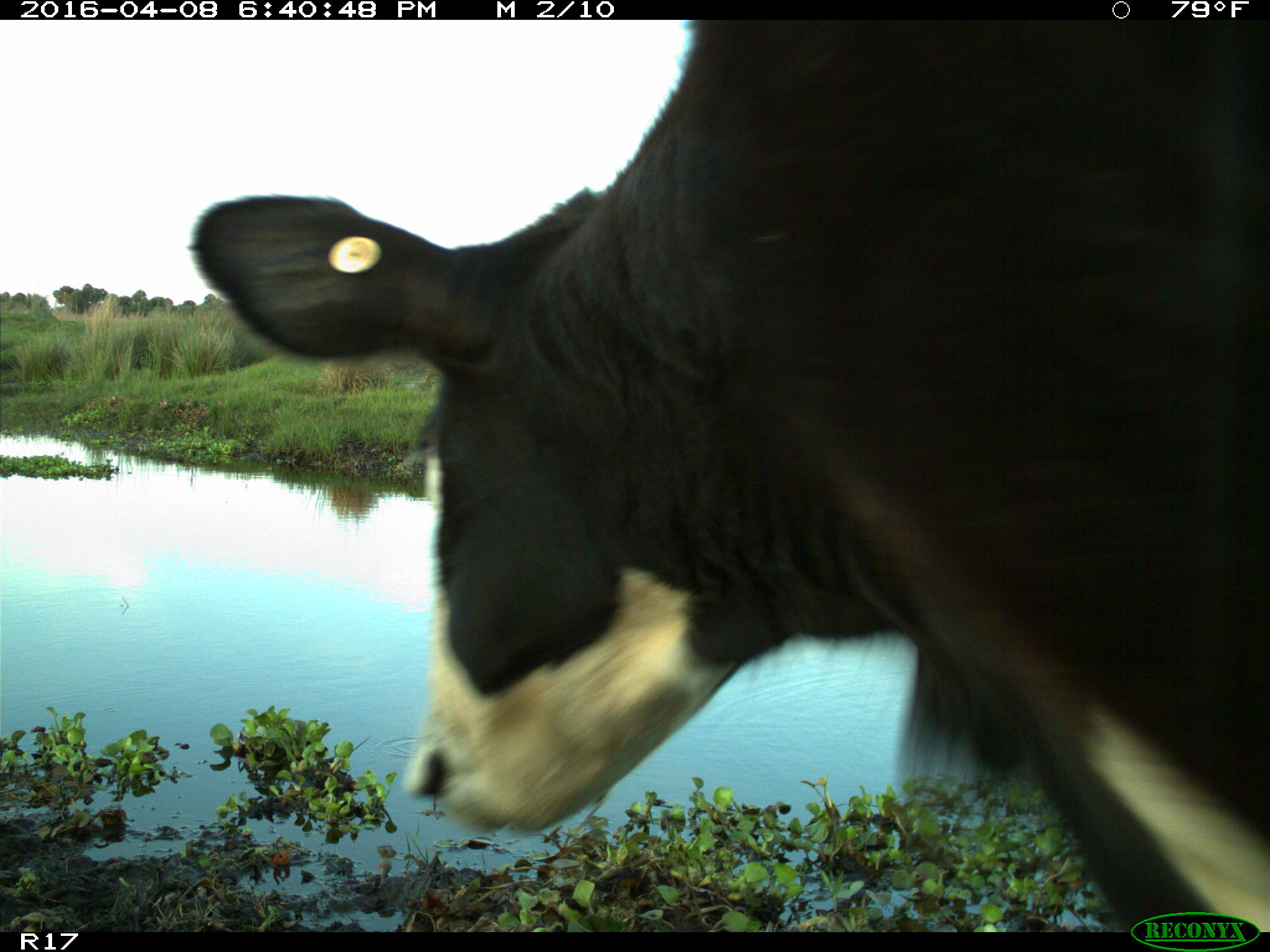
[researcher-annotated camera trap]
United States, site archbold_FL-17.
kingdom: Animalia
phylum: Chordata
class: Mammalia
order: Artiodactyla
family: Bovidae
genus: Bos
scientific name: Bos taurus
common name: domestic cow